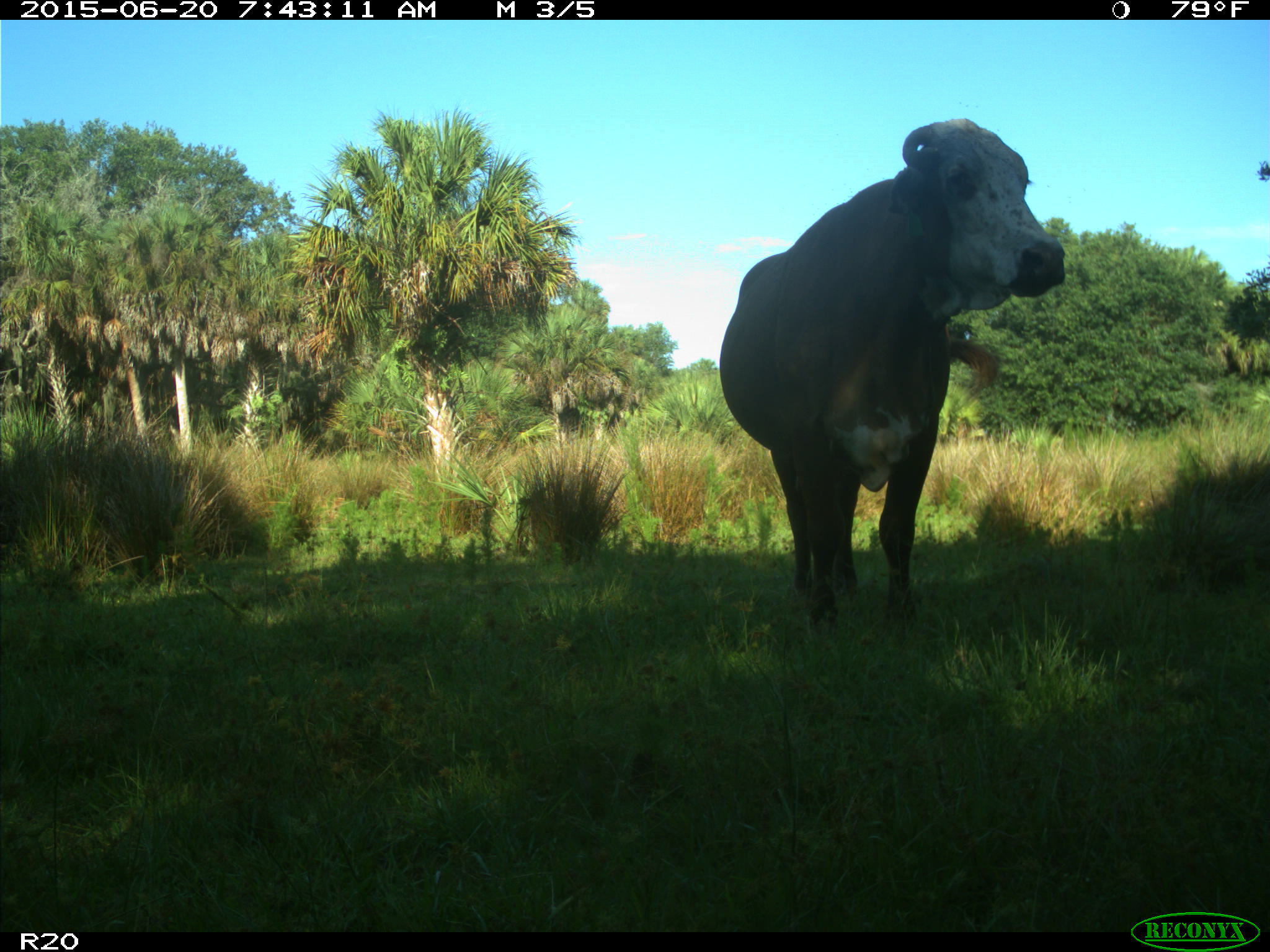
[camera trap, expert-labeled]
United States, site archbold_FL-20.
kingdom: Animalia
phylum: Chordata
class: Mammalia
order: Artiodactyla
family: Bovidae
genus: Bos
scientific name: Bos taurus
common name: domestic cow